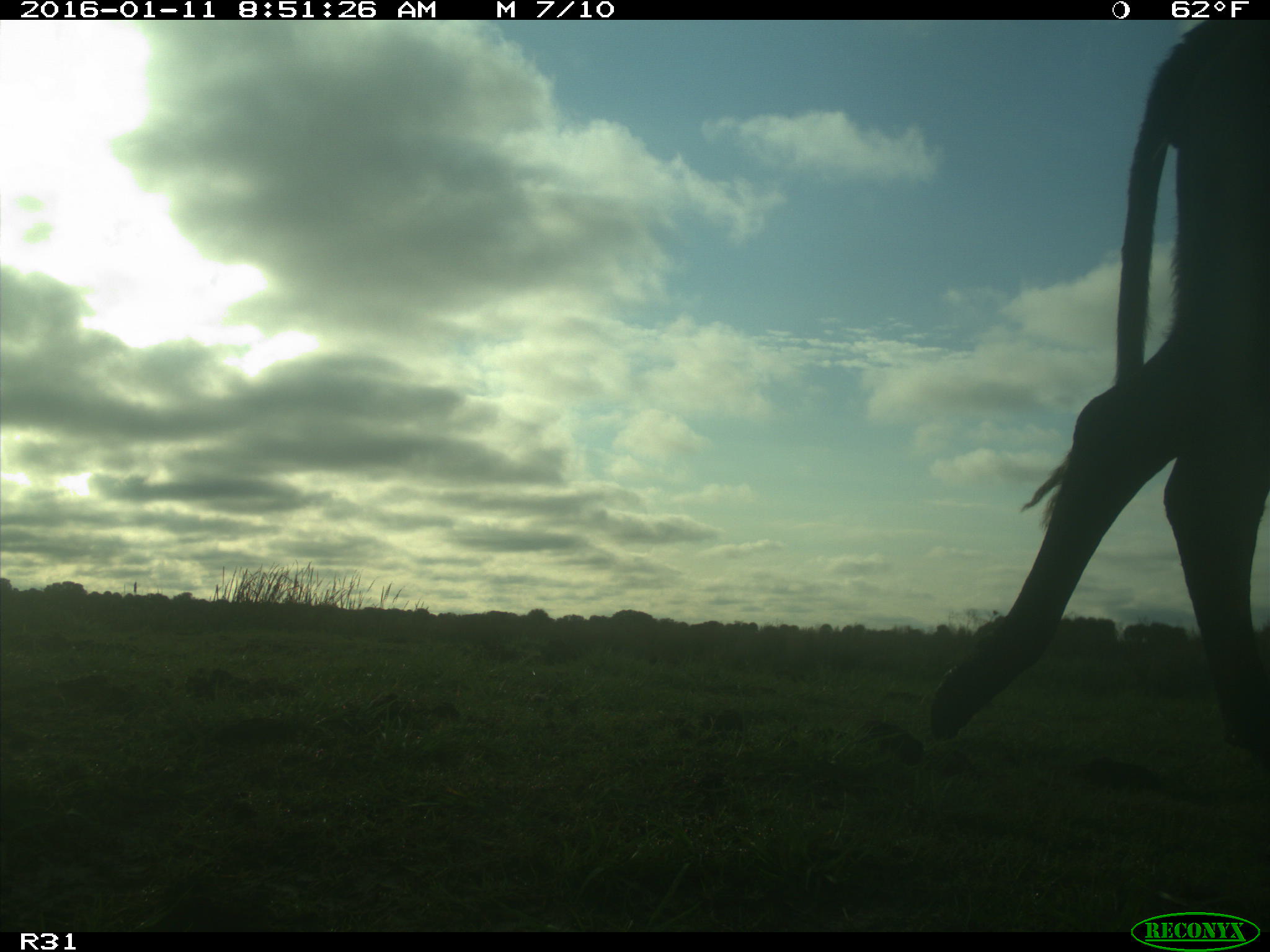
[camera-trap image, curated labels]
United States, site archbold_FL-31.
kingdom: Animalia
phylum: Chordata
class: Mammalia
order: Artiodactyla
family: Bovidae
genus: Bos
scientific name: Bos taurus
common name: domestic cow